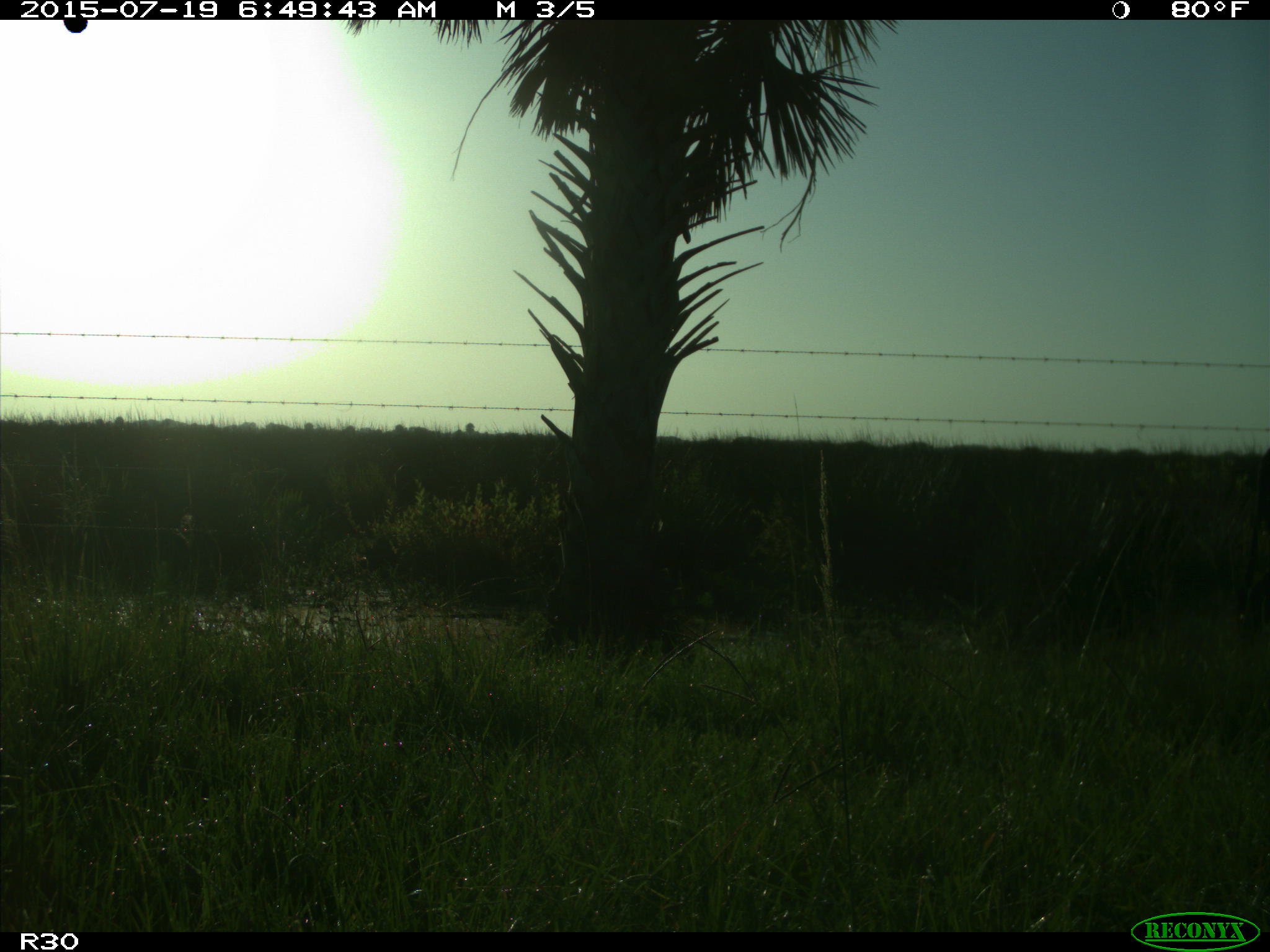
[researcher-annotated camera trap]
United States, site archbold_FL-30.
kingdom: Animalia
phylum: Chordata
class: Mammalia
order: Artiodactyla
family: Bovidae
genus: Bos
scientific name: Bos taurus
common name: domestic cow